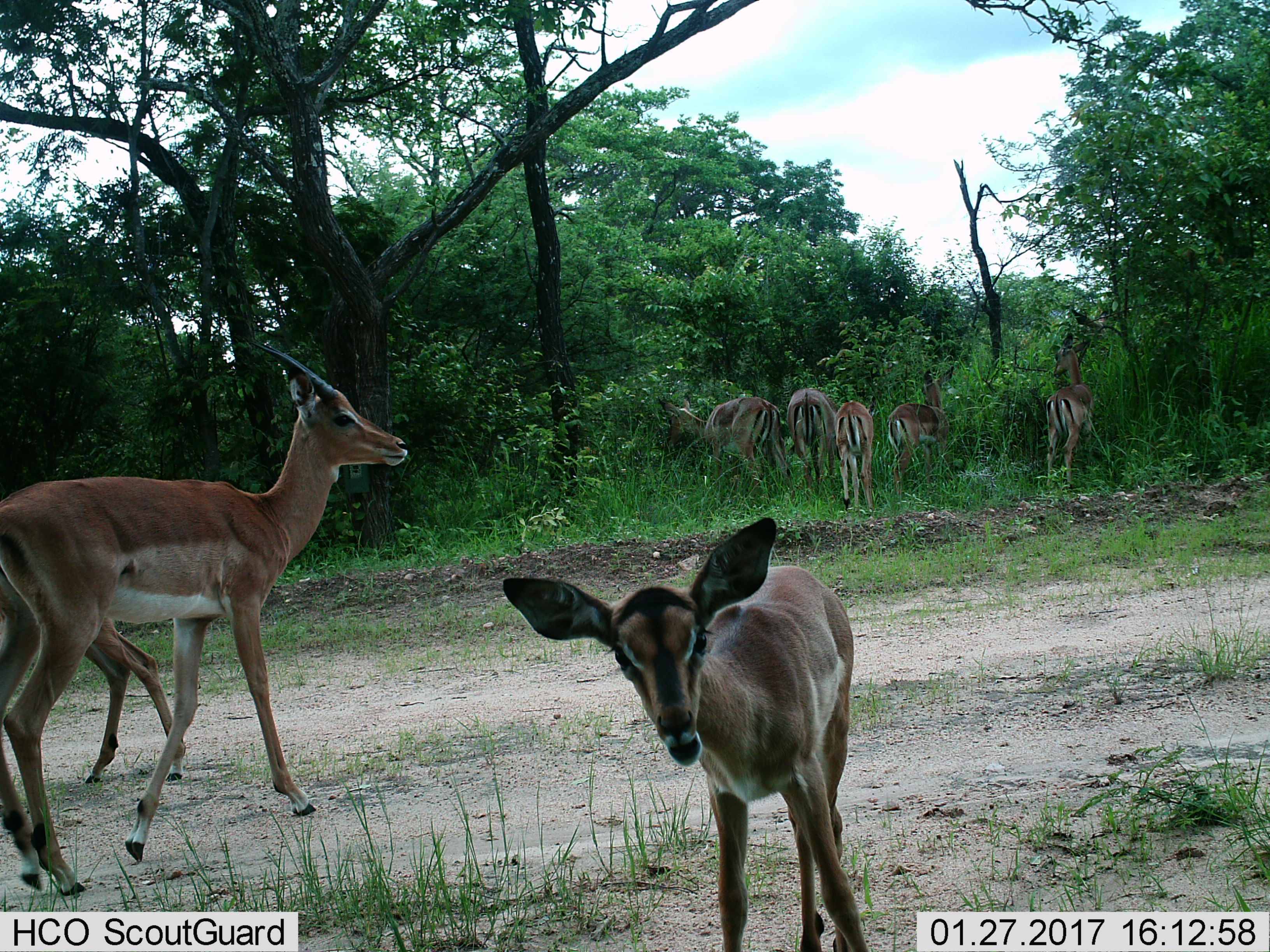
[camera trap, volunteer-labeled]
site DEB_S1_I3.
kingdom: Animalia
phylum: Chordata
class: Mammalia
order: Artiodactyla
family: Bovidae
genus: Aepyceros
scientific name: Aepyceros melampus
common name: impala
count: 8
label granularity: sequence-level